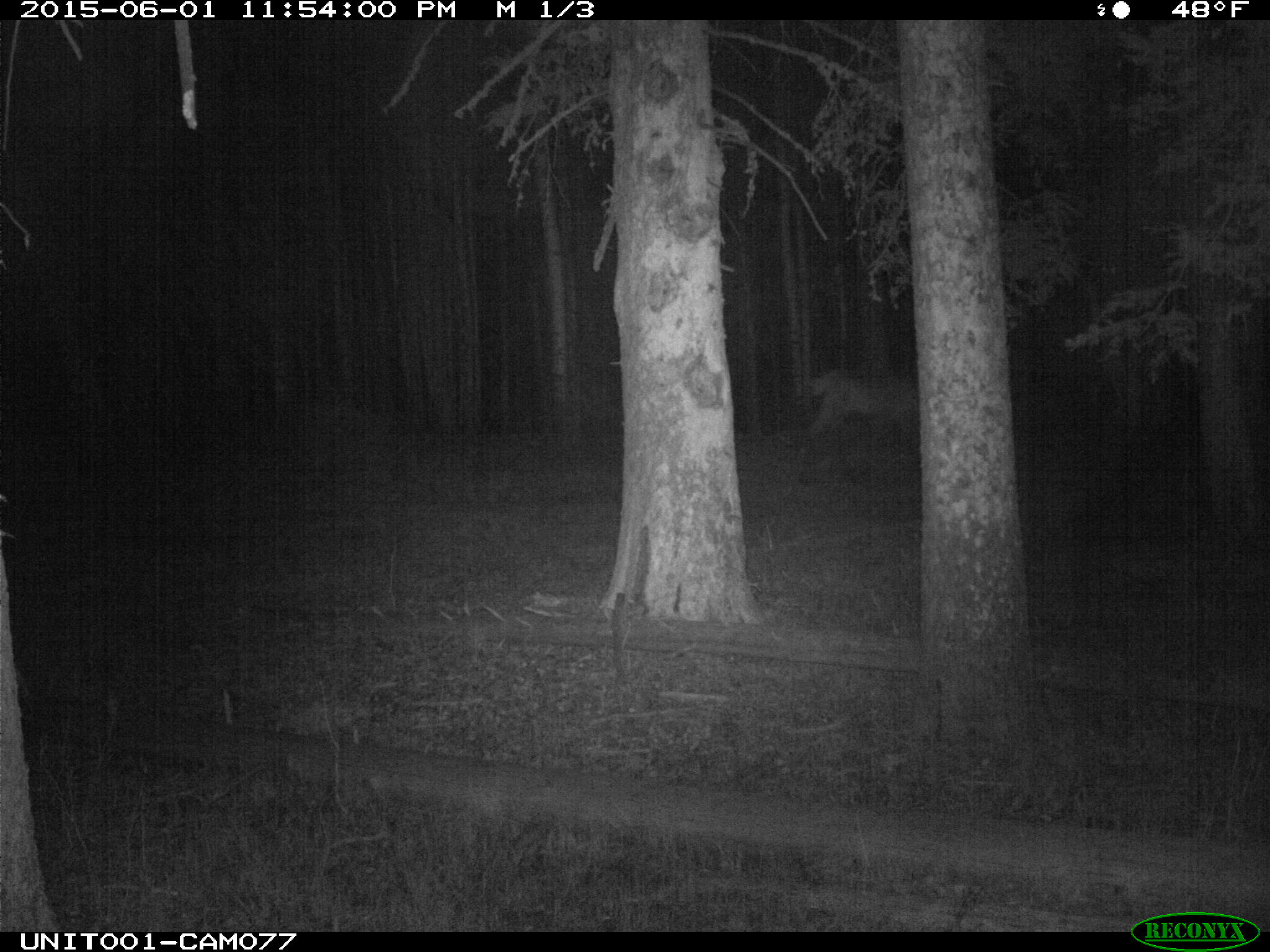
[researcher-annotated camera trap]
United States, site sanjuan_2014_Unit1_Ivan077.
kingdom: Animalia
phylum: Chordata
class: Mammalia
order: Artiodactyla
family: Cervidae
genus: Cervus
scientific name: Cervus elaphus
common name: red deer